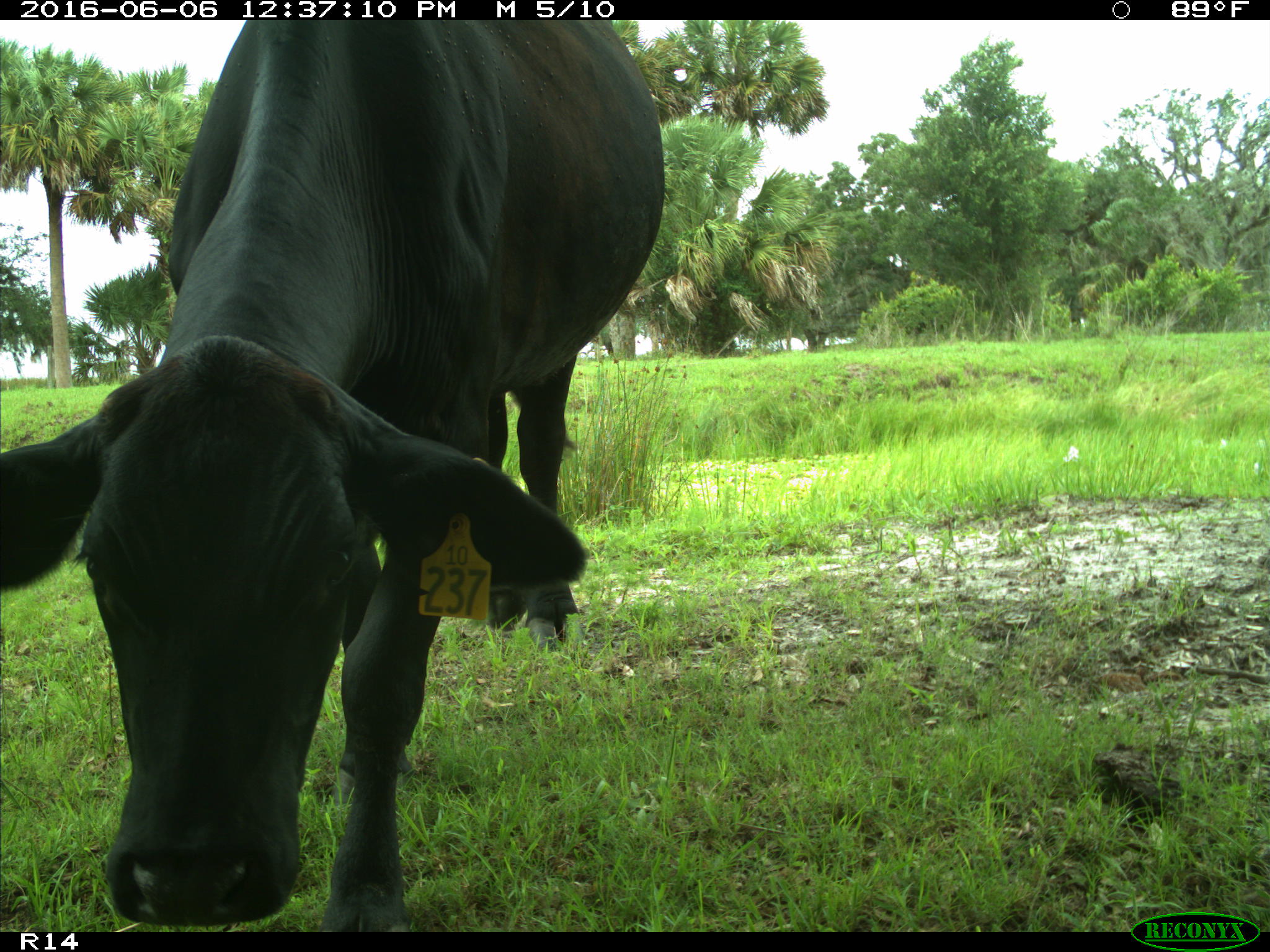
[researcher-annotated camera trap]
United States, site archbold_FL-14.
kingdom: Animalia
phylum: Chordata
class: Mammalia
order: Artiodactyla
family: Bovidae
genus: Bos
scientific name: Bos taurus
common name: domestic cow